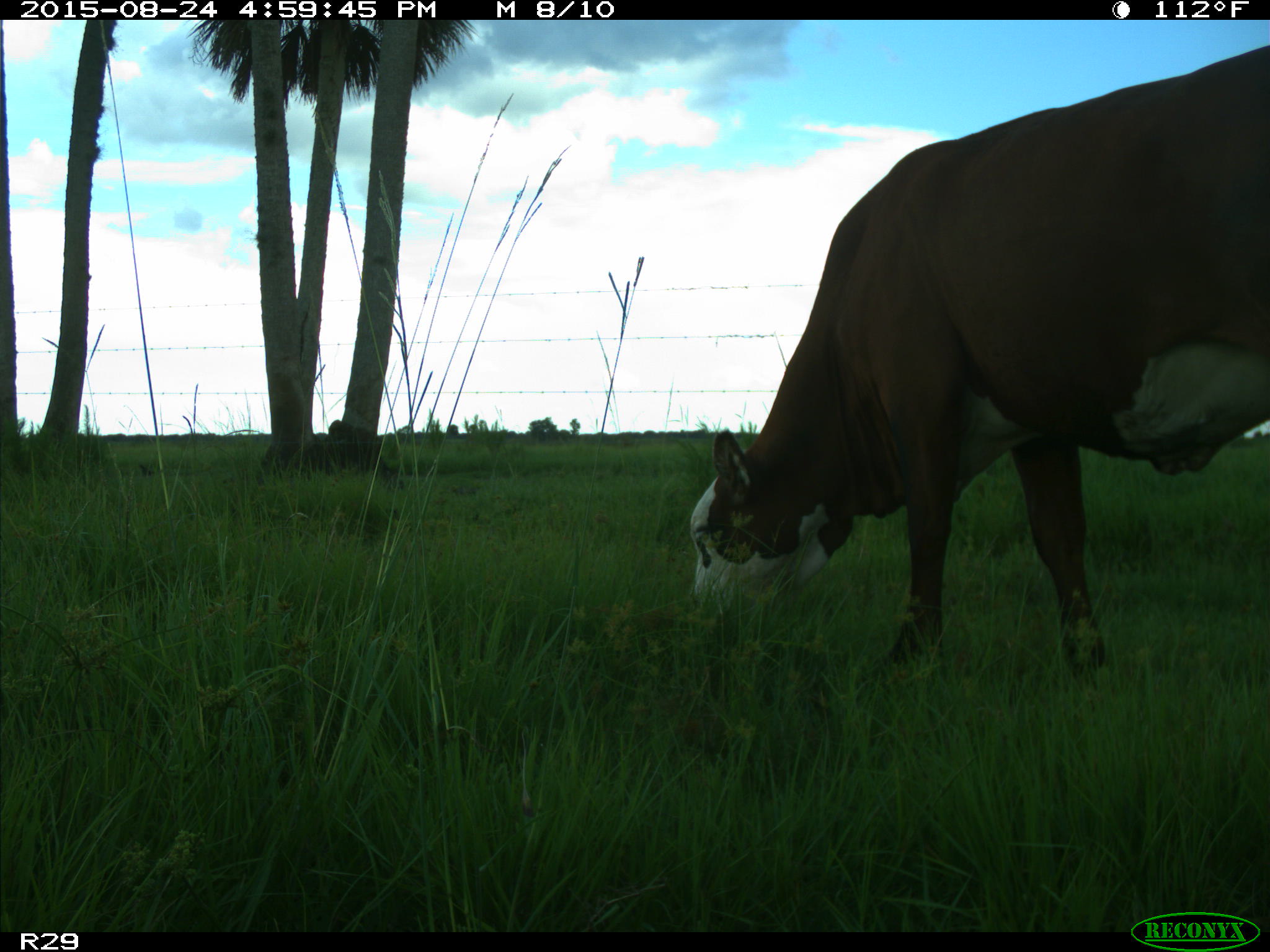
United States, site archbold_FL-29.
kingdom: Animalia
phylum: Chordata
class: Mammalia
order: Artiodactyla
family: Bovidae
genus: Bos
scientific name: Bos taurus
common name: domestic cow